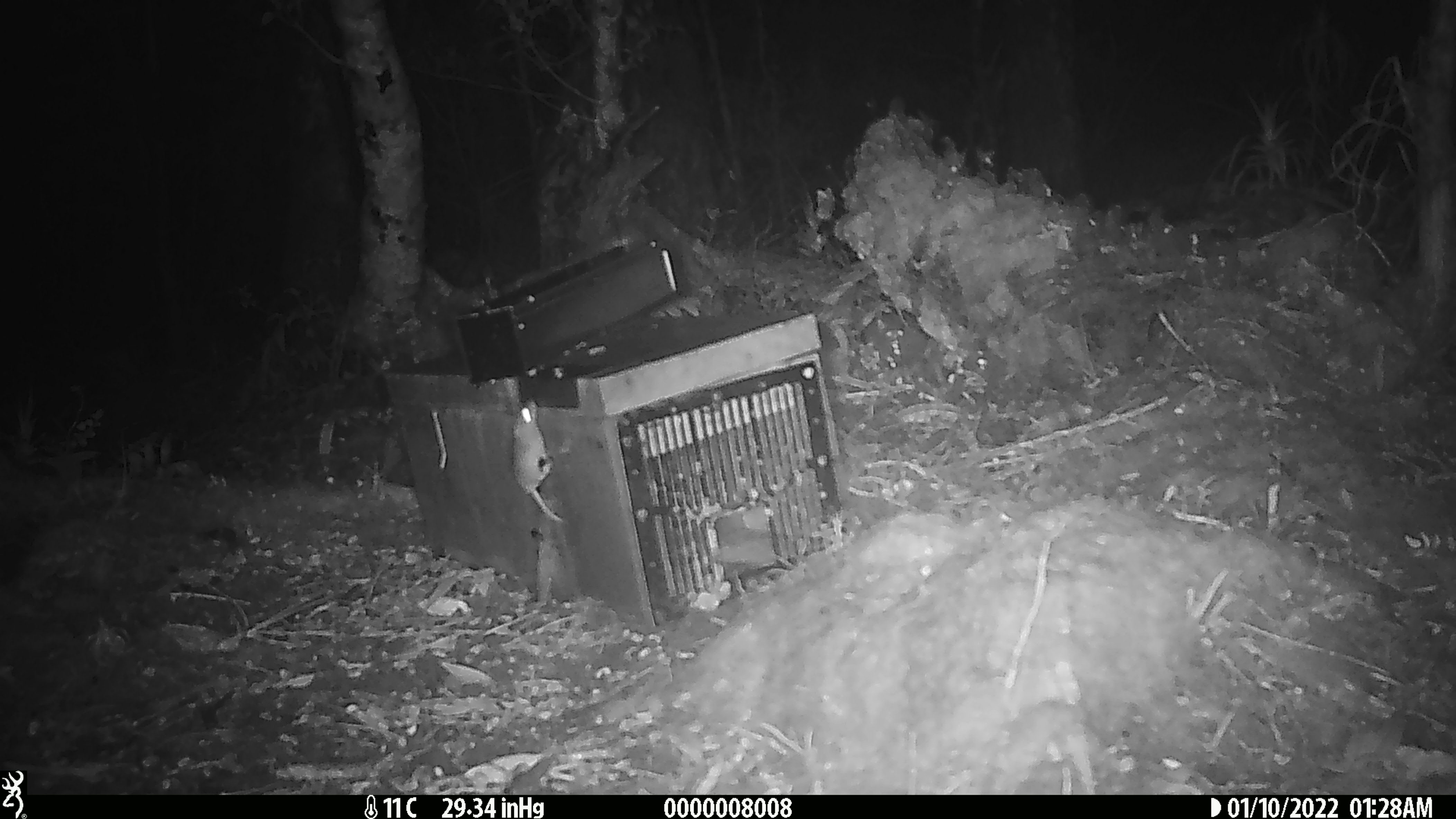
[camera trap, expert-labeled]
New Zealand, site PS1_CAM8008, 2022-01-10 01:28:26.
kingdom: Animalia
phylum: Chordata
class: Mammalia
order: Rodentia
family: Muridae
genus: Mus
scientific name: Mus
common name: mouse